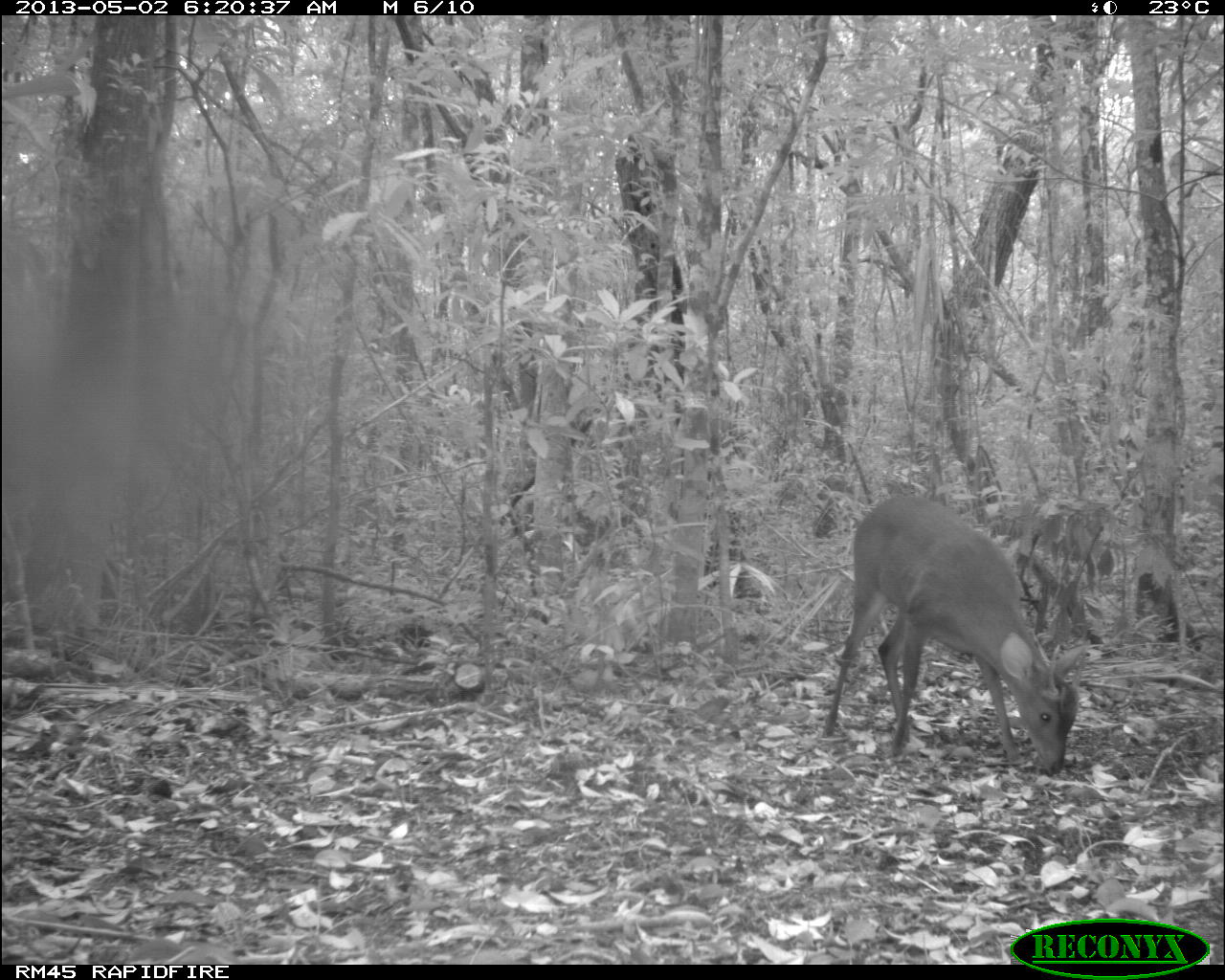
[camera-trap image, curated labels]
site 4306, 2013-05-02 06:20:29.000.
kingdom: Animalia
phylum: Chordata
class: Mammalia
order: Artiodactyla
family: Cervidae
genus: Mazama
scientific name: Mazama temama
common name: central american red brocket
Mazama temama (central american red brocket), count 1, sex male.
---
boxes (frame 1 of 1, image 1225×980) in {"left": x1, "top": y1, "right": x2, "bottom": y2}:
mazama temama: {"left": 817, "top": 492, "right": 1086, "bottom": 775}